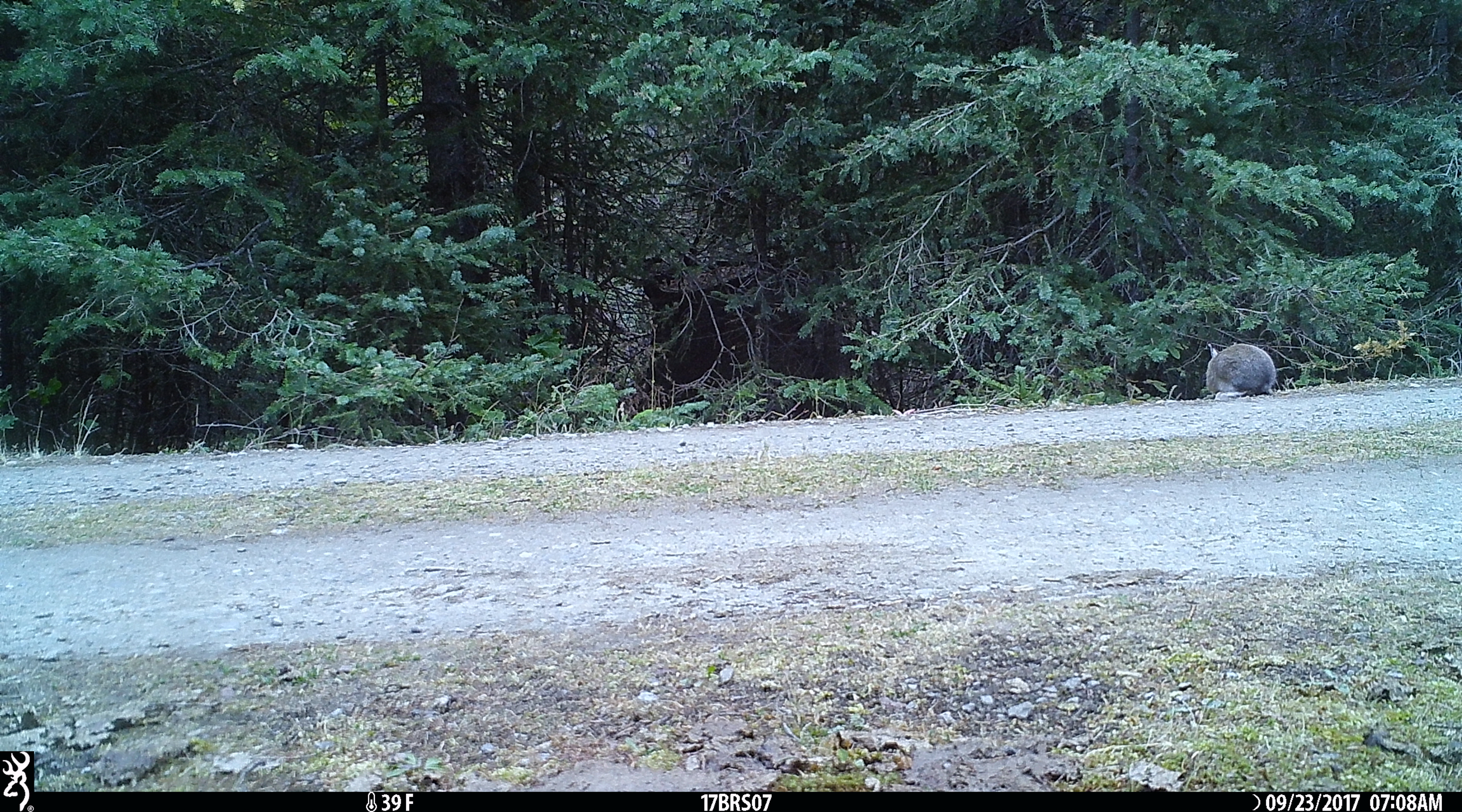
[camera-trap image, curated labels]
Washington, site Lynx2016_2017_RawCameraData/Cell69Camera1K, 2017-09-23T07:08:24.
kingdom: Animalia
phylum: Chordata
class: Mammalia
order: Lagomorpha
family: Leporidae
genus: Lepus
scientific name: Lepus americanus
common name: snowshoe hare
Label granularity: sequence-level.